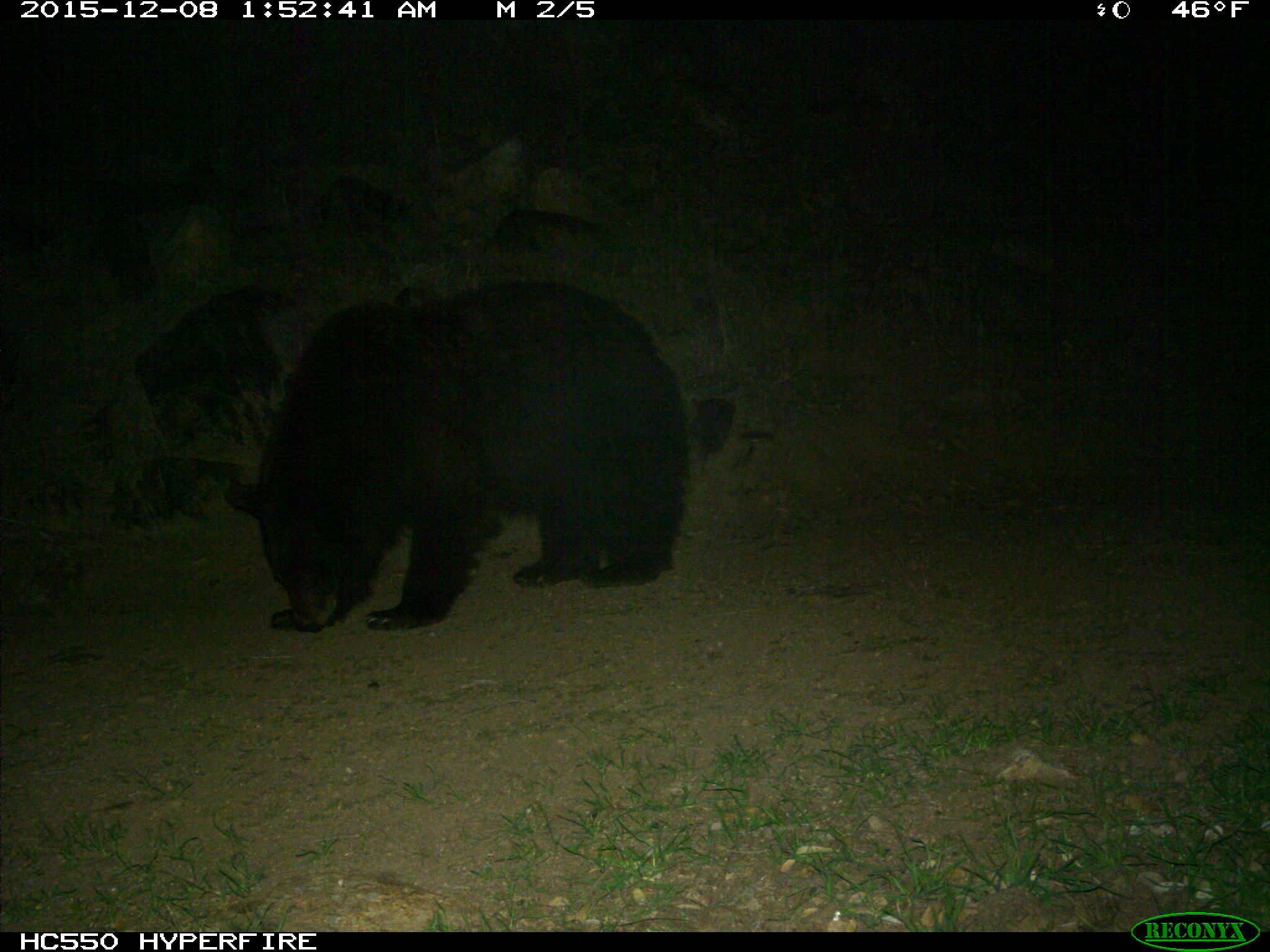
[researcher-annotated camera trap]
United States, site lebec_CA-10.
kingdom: Animalia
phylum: Chordata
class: Mammalia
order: Carnivora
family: Ursidae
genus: Ursus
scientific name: Ursus americanus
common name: american black bear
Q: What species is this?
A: Ursus americanus (american black bear).